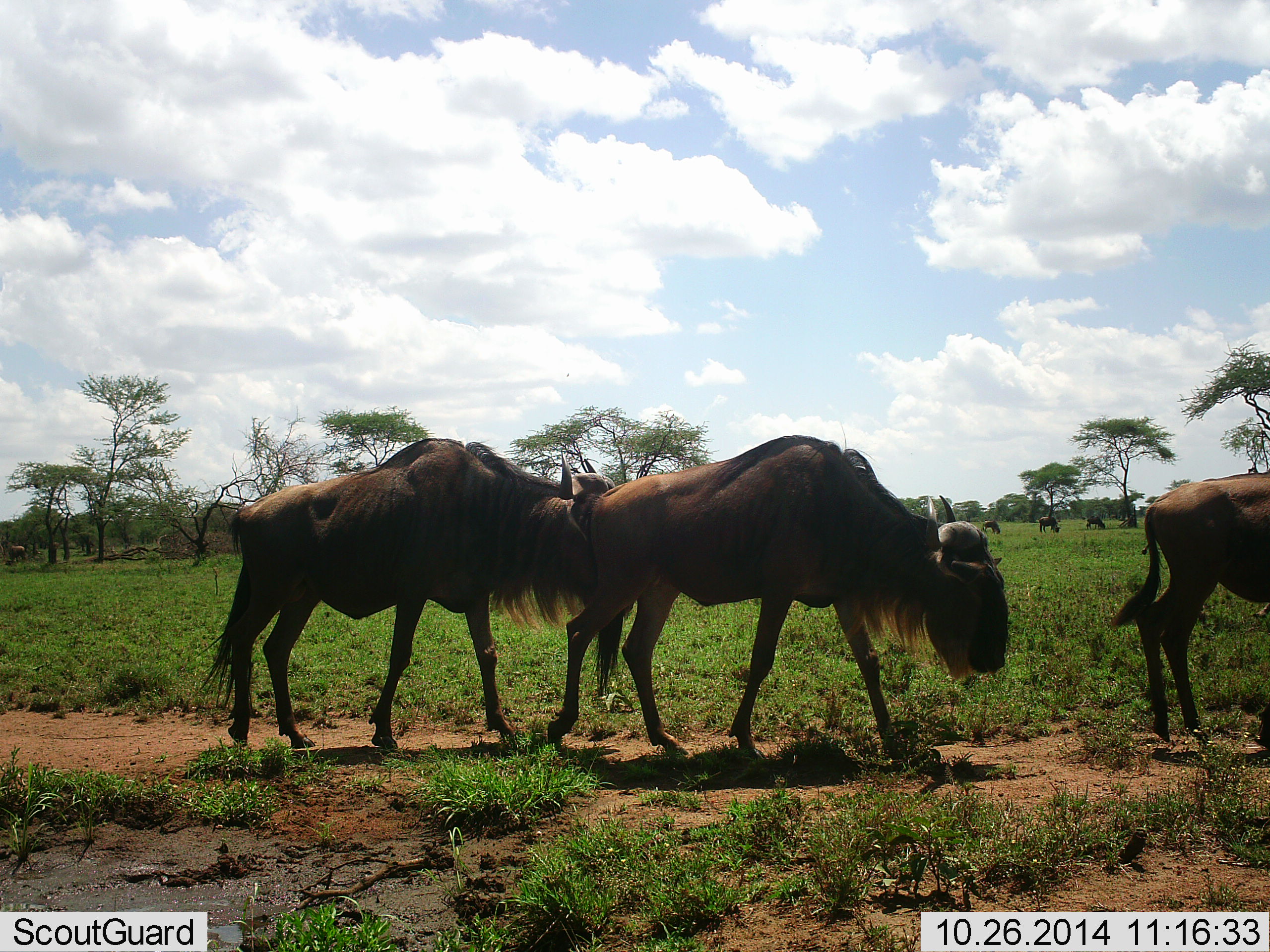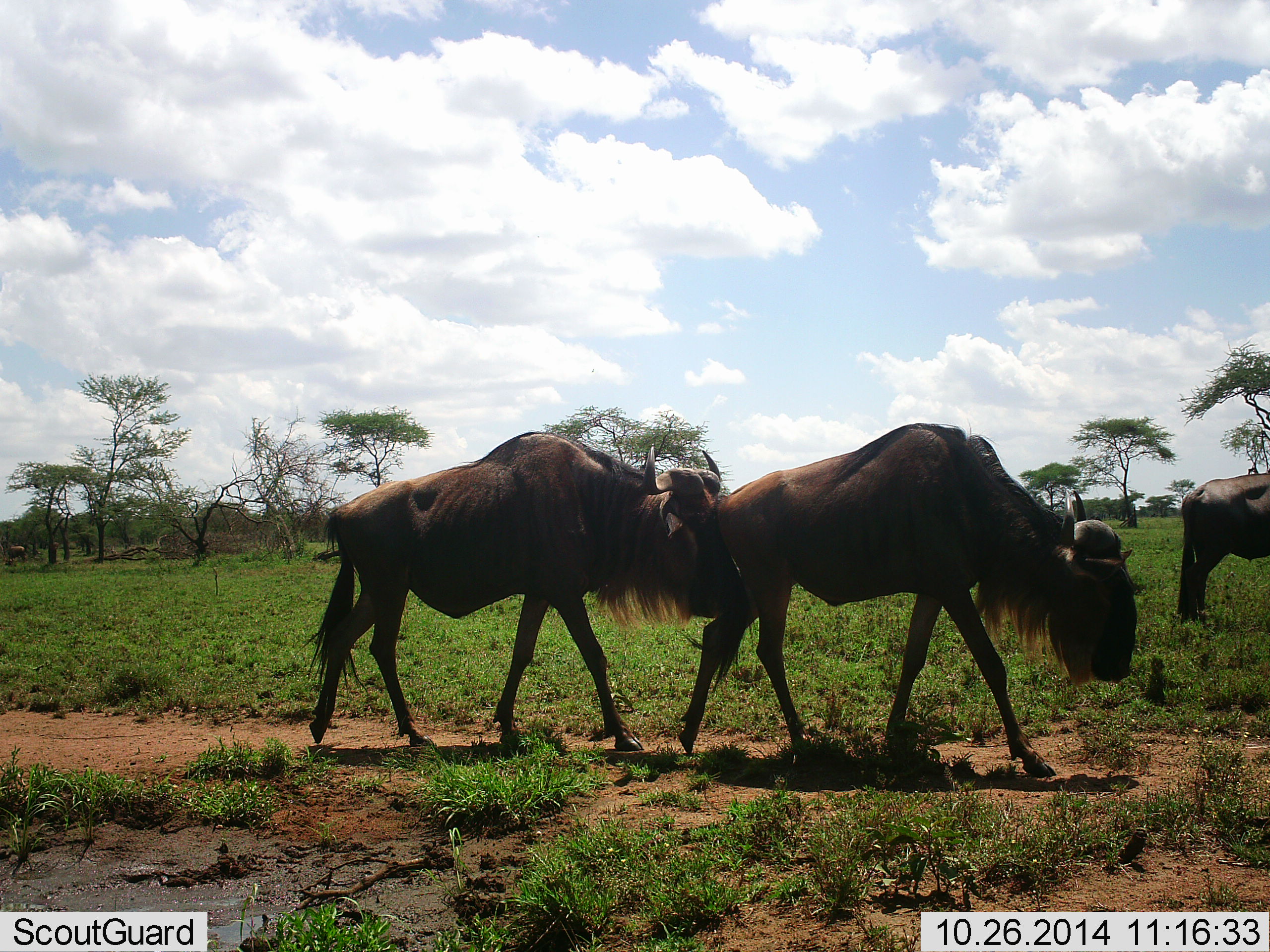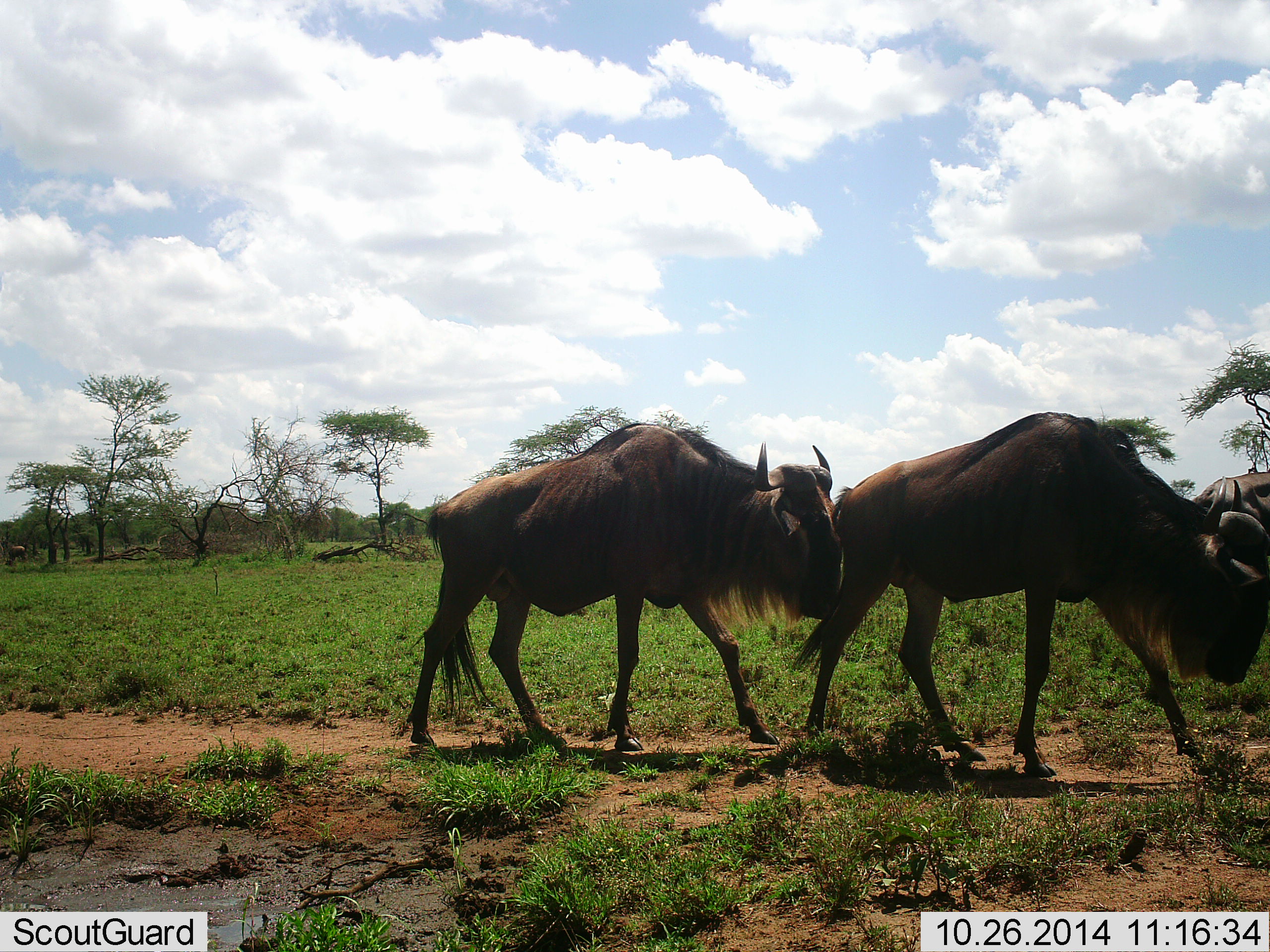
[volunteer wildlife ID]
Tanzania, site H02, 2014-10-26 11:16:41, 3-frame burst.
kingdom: Animalia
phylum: Chordata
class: Mammalia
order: Artiodactyla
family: Bovidae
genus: Connochaetes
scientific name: Connochaetes taurinus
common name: blue wildebeest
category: wildebeest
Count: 6.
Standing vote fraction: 20%.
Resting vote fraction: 0%.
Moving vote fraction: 100%.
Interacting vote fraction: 0%.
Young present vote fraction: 0%.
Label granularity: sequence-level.